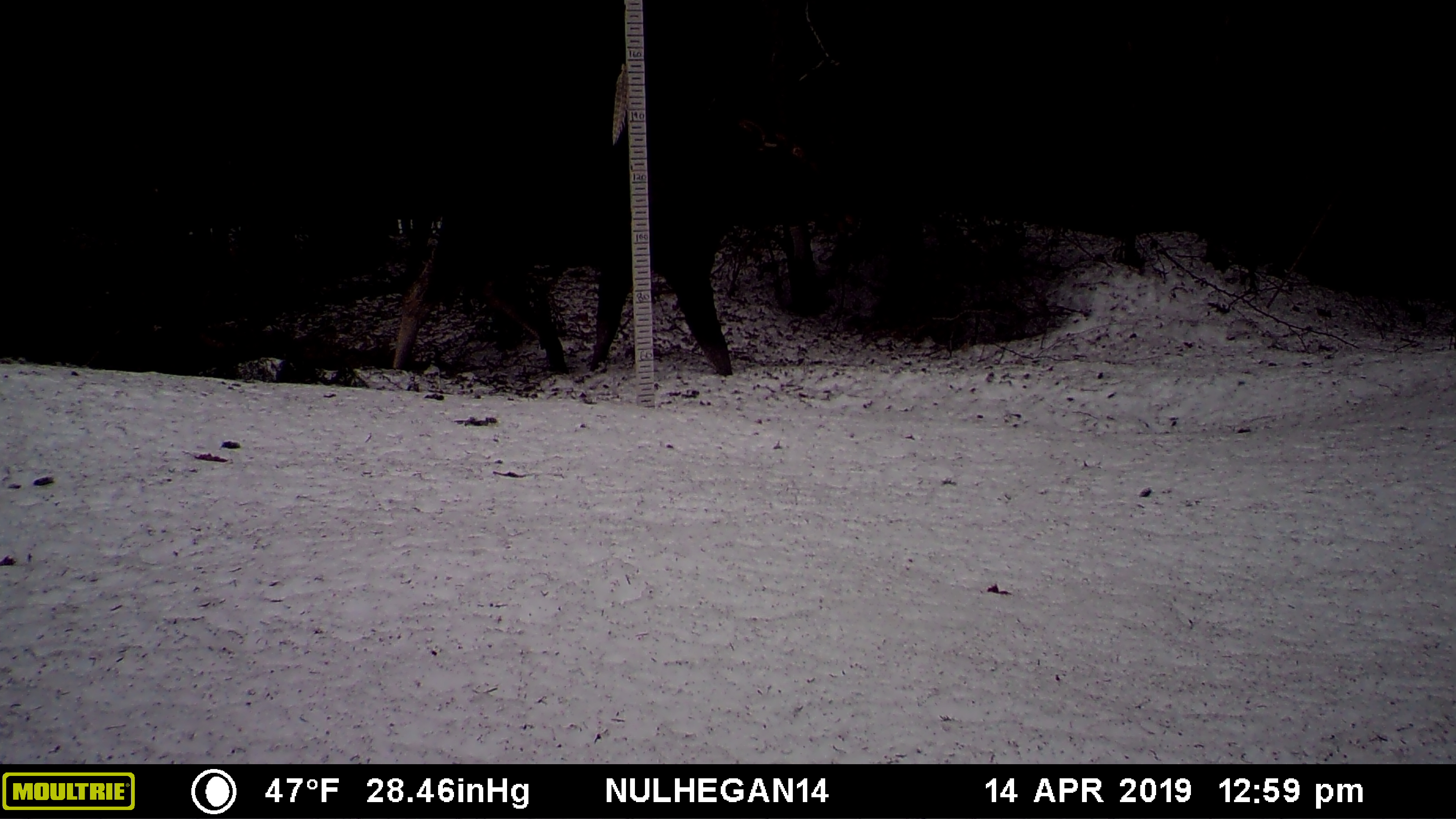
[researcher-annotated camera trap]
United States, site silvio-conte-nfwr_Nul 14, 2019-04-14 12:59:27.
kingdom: Animalia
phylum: Chordata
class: Mammalia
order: Artiodactyla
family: Cervidae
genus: Alces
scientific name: Alces alces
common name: moose